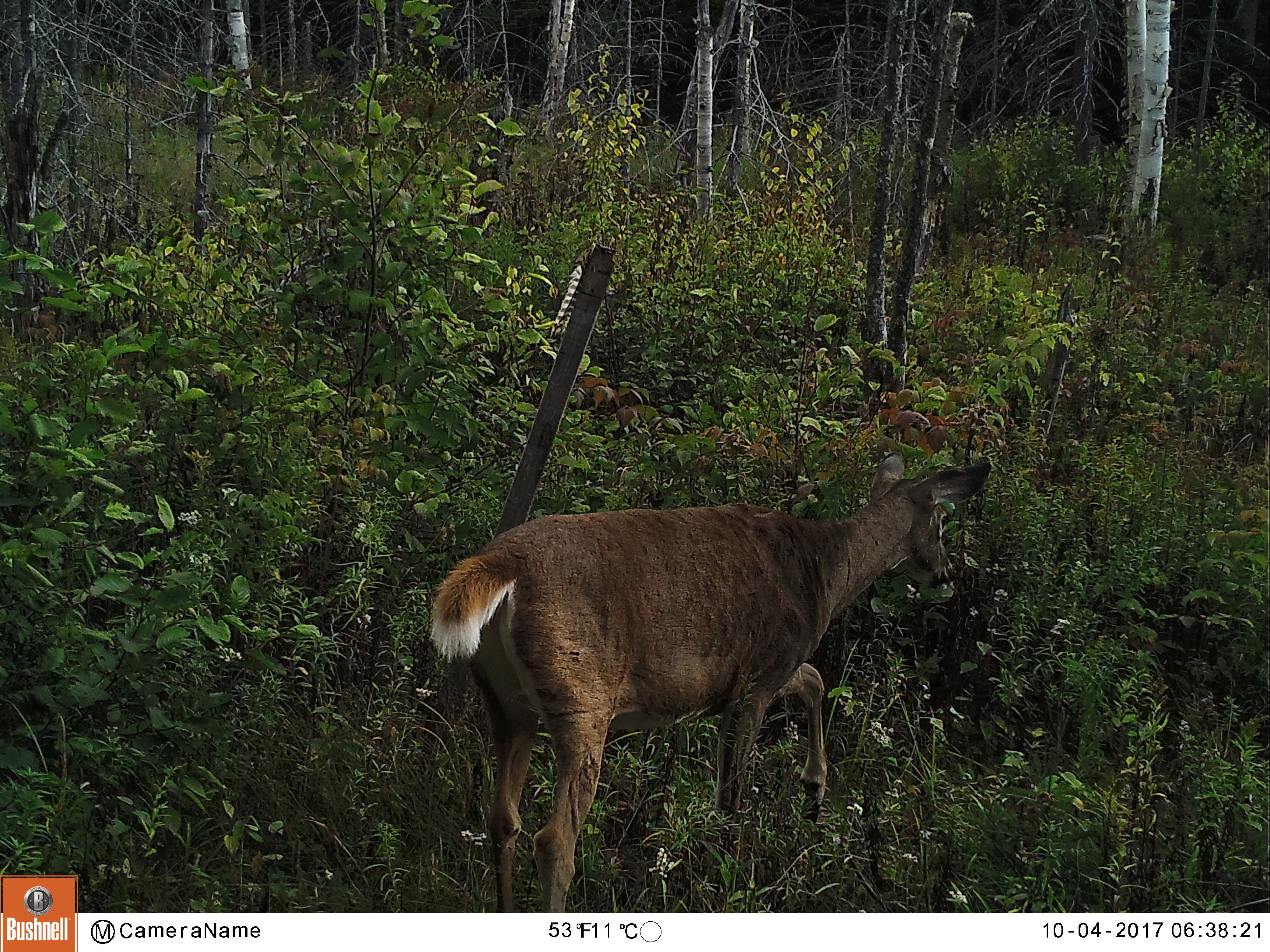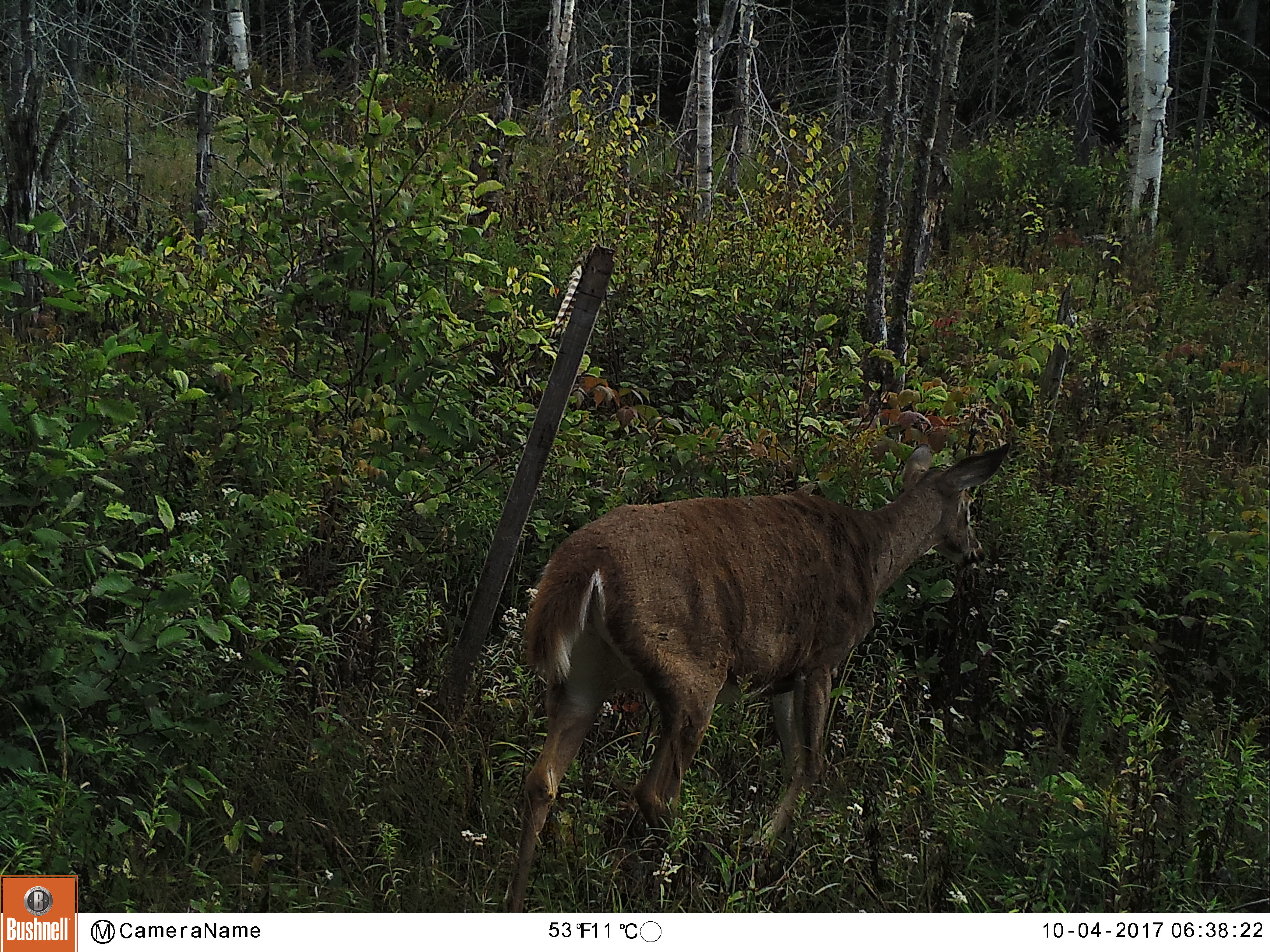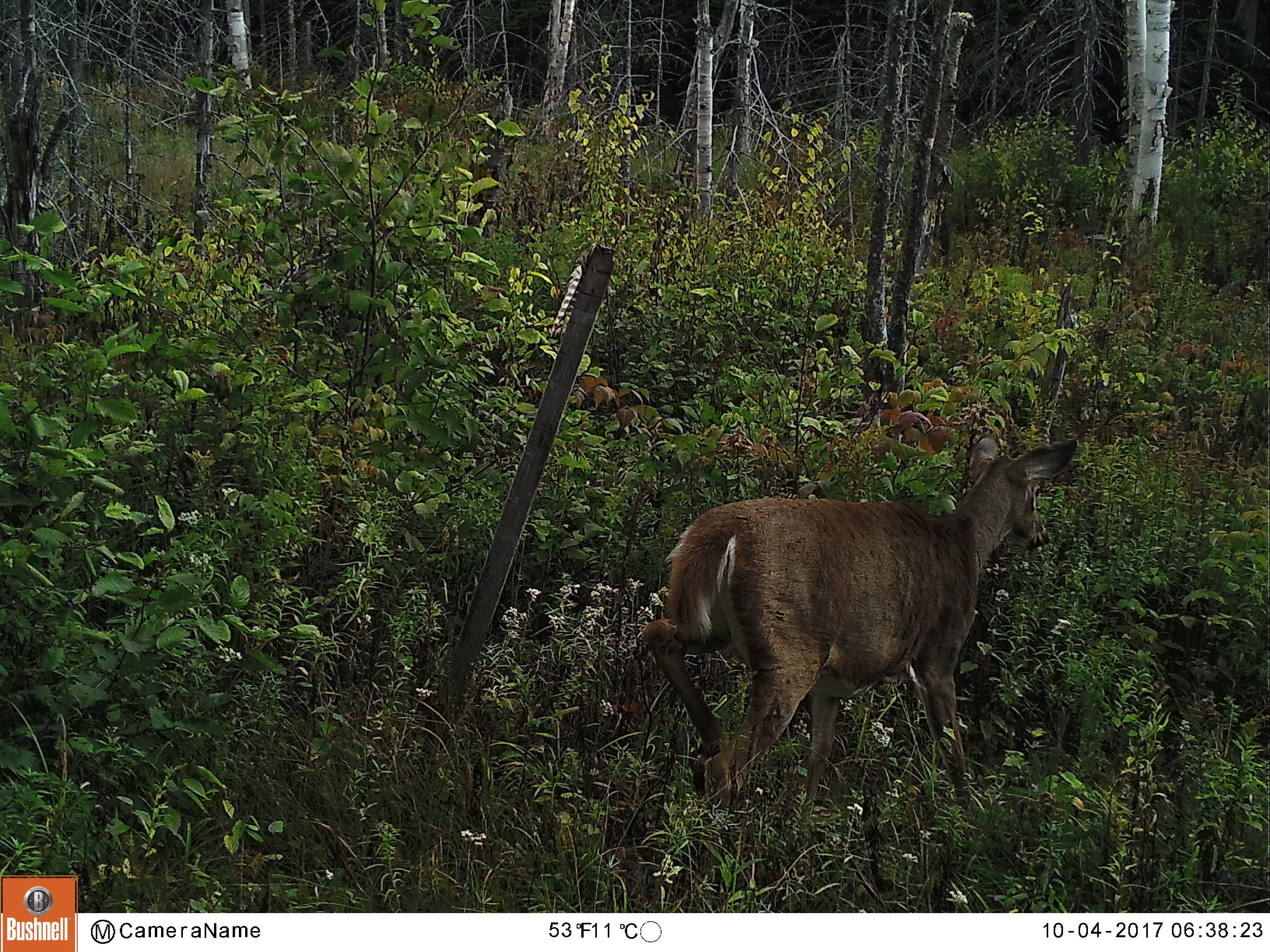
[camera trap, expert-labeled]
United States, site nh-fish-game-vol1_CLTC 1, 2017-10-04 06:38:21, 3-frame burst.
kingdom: Animalia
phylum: Chordata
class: Mammalia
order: Artiodactyla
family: Cervidae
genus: Odocoileus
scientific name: Odocoileus virginianus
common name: white-tailed deer